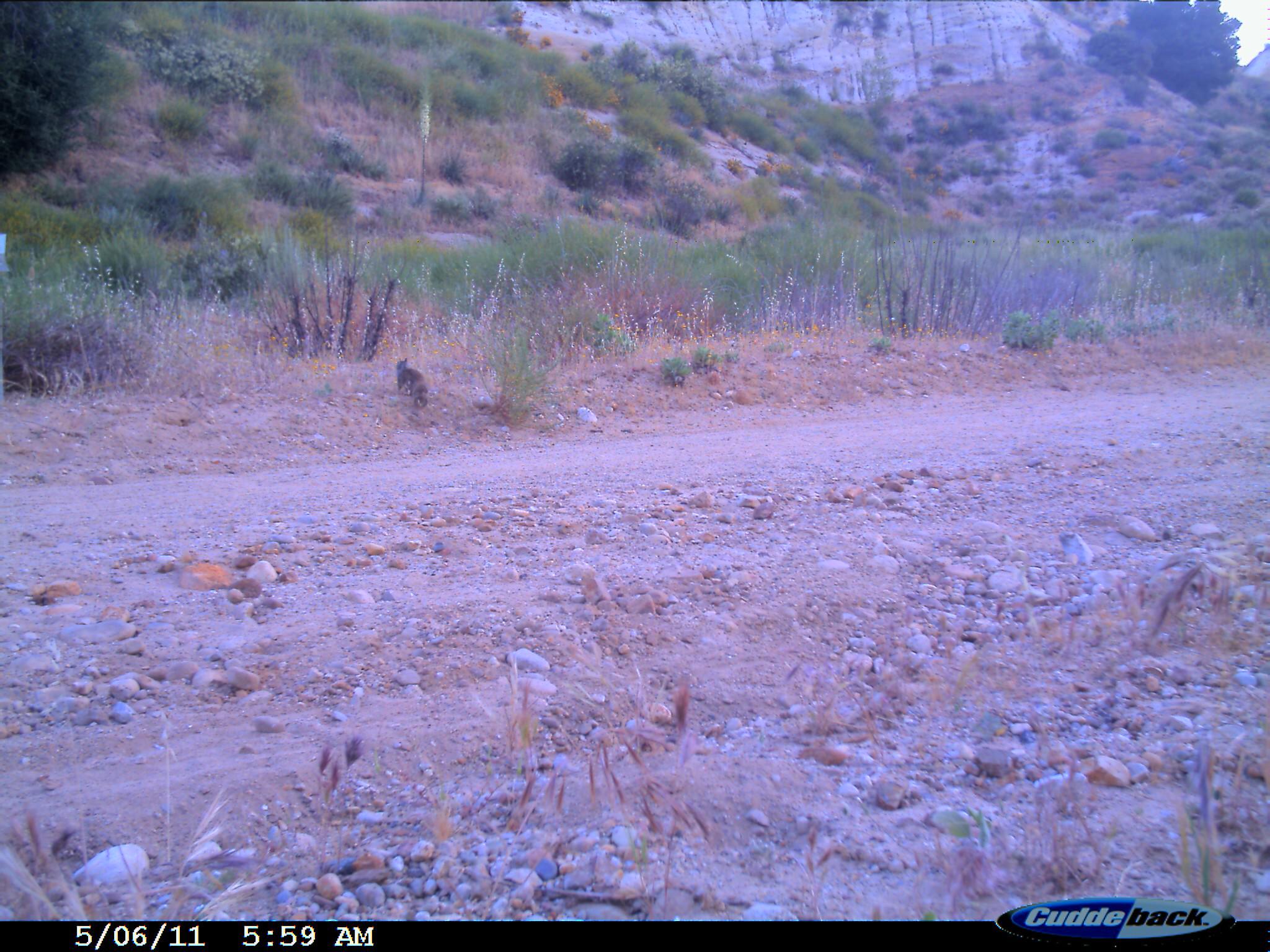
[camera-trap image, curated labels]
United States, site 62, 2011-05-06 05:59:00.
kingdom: Animalia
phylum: Chordata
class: Mammalia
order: Rodentia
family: Sciuridae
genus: Sciurus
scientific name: Sciurus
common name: squirrel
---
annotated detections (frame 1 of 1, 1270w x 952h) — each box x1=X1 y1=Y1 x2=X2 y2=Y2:
squirrel: x1=394 y1=355 x2=430 y2=409